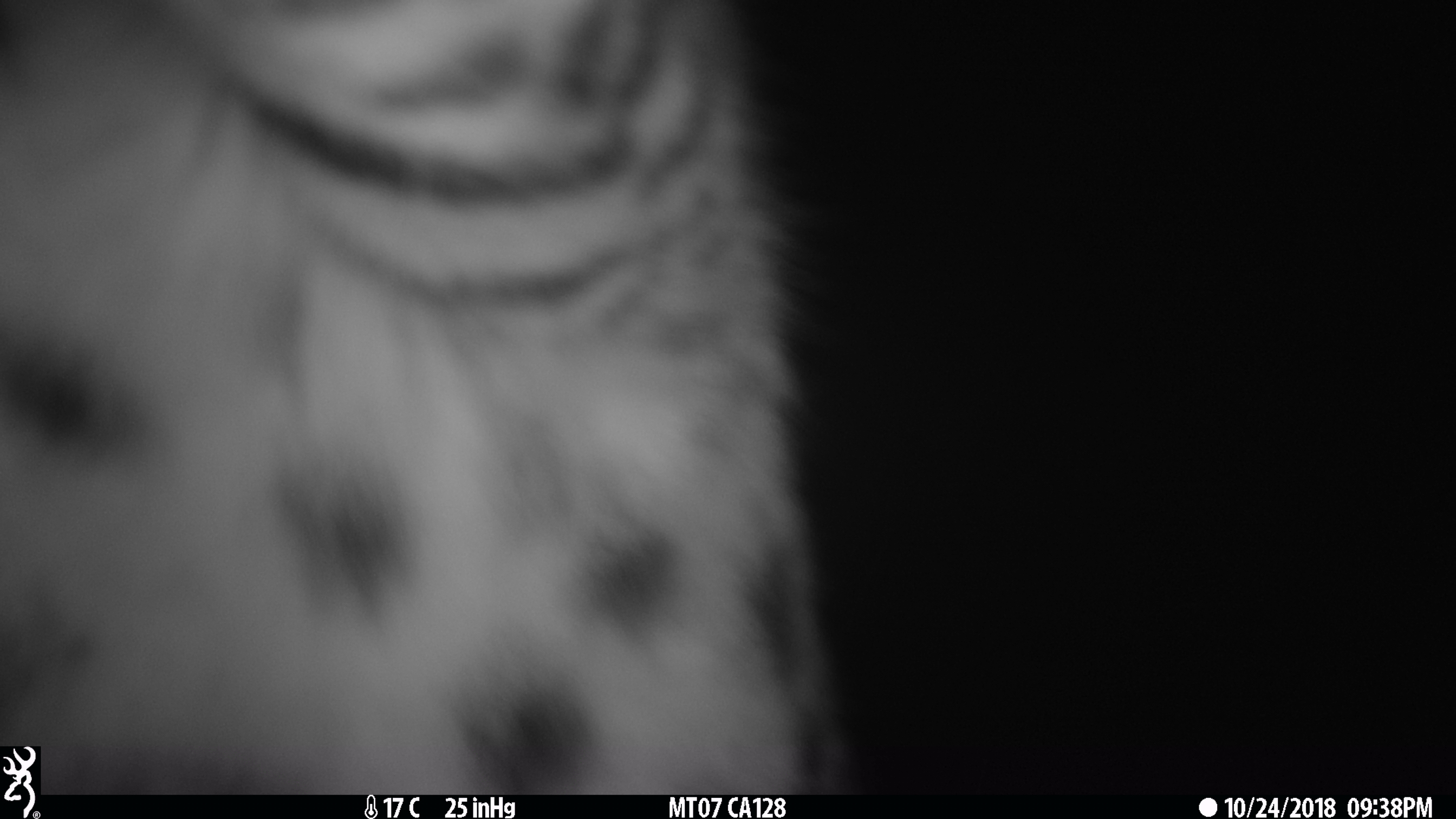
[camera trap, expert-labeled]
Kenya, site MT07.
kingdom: Animalia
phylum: Chordata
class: Mammalia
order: Carnivora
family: Felidae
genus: Leptailurus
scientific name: Leptailurus serval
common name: serval